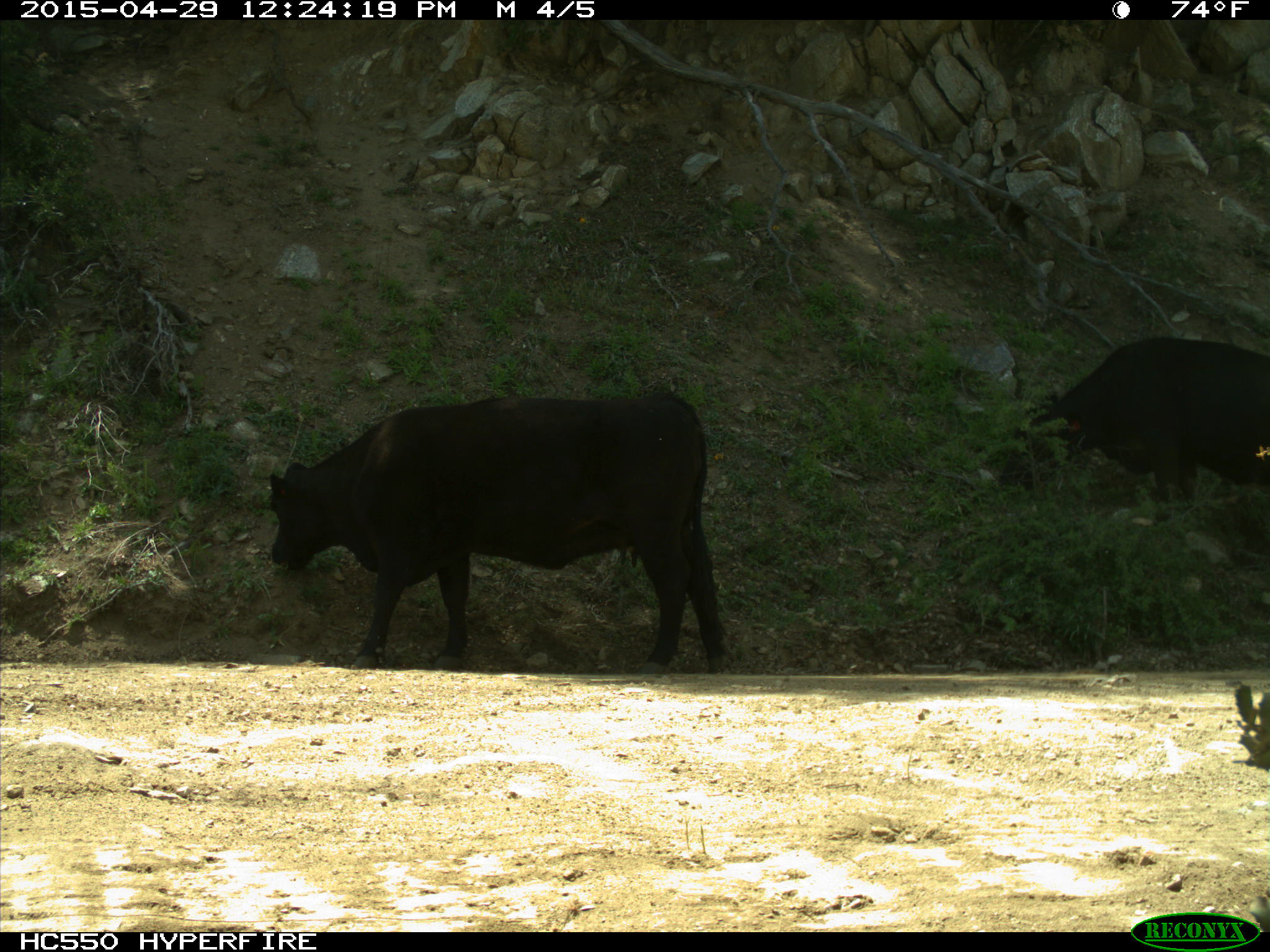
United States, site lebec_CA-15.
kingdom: Animalia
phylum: Chordata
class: Mammalia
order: Artiodactyla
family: Bovidae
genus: Bos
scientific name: Bos taurus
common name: domestic cow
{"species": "Bos taurus (domestic cow)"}